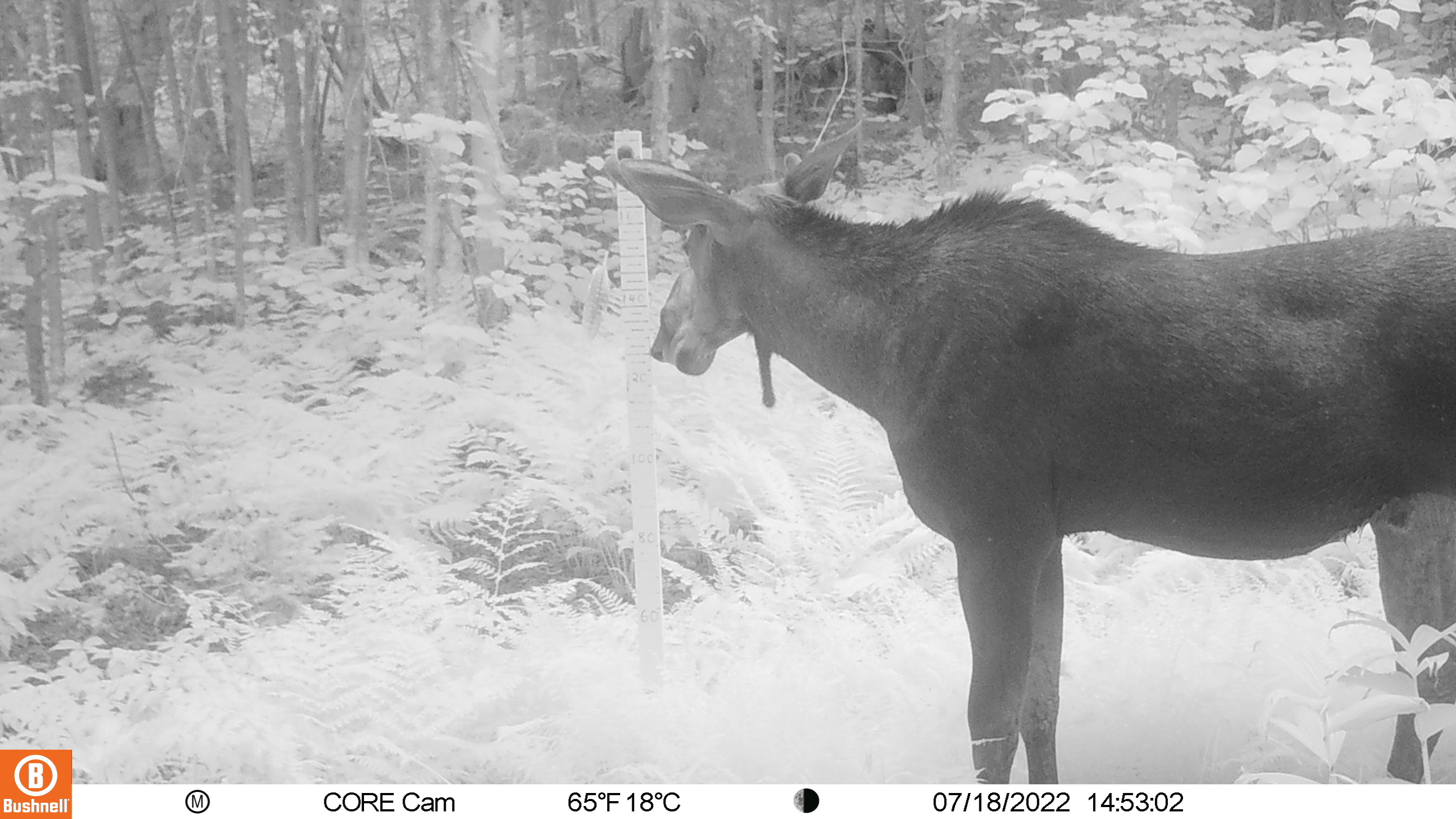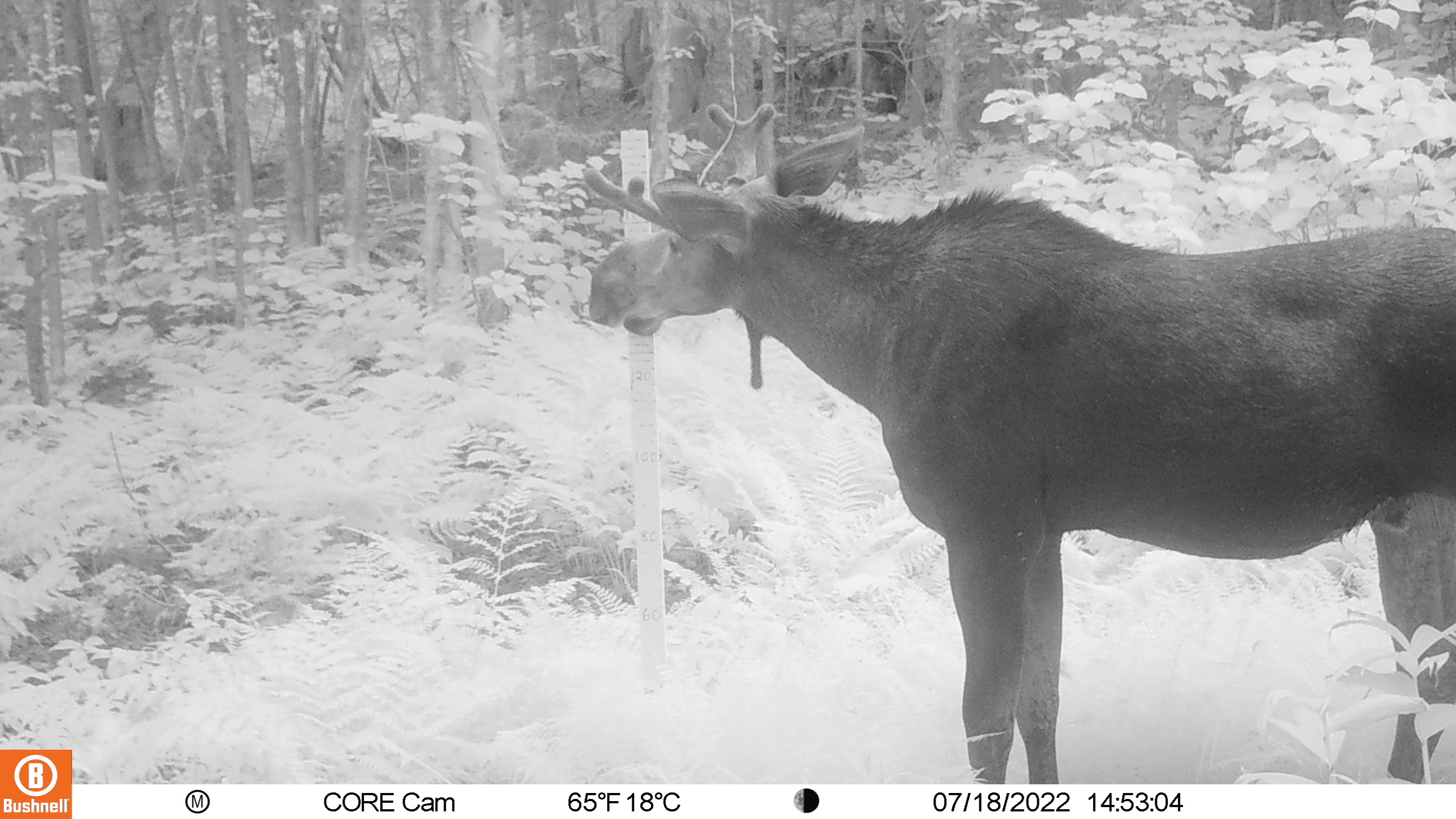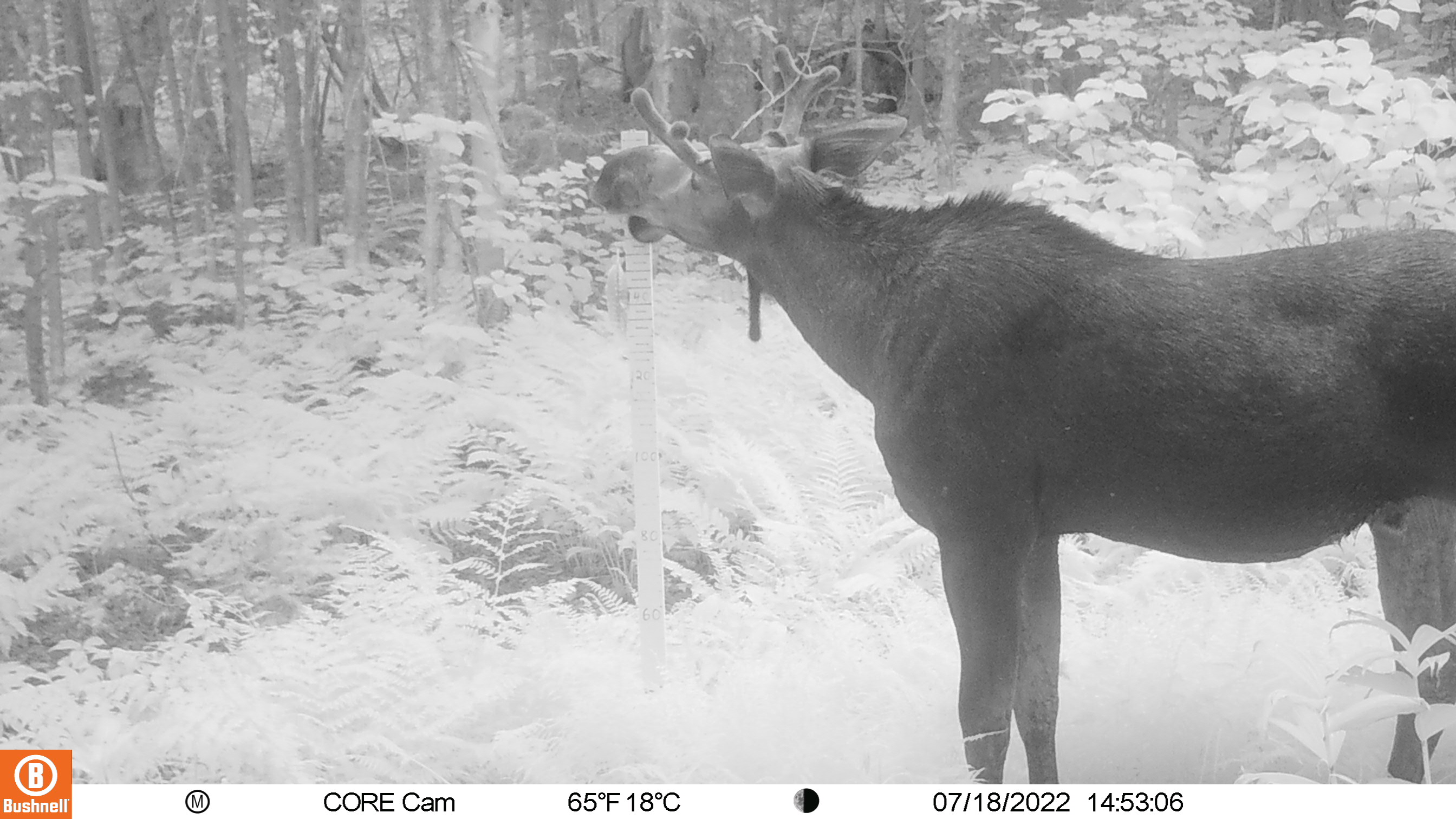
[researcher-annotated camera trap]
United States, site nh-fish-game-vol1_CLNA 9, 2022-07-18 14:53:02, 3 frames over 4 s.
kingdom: Animalia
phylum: Chordata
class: Mammalia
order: Artiodactyla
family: Cervidae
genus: Alces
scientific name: Alces alces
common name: moose